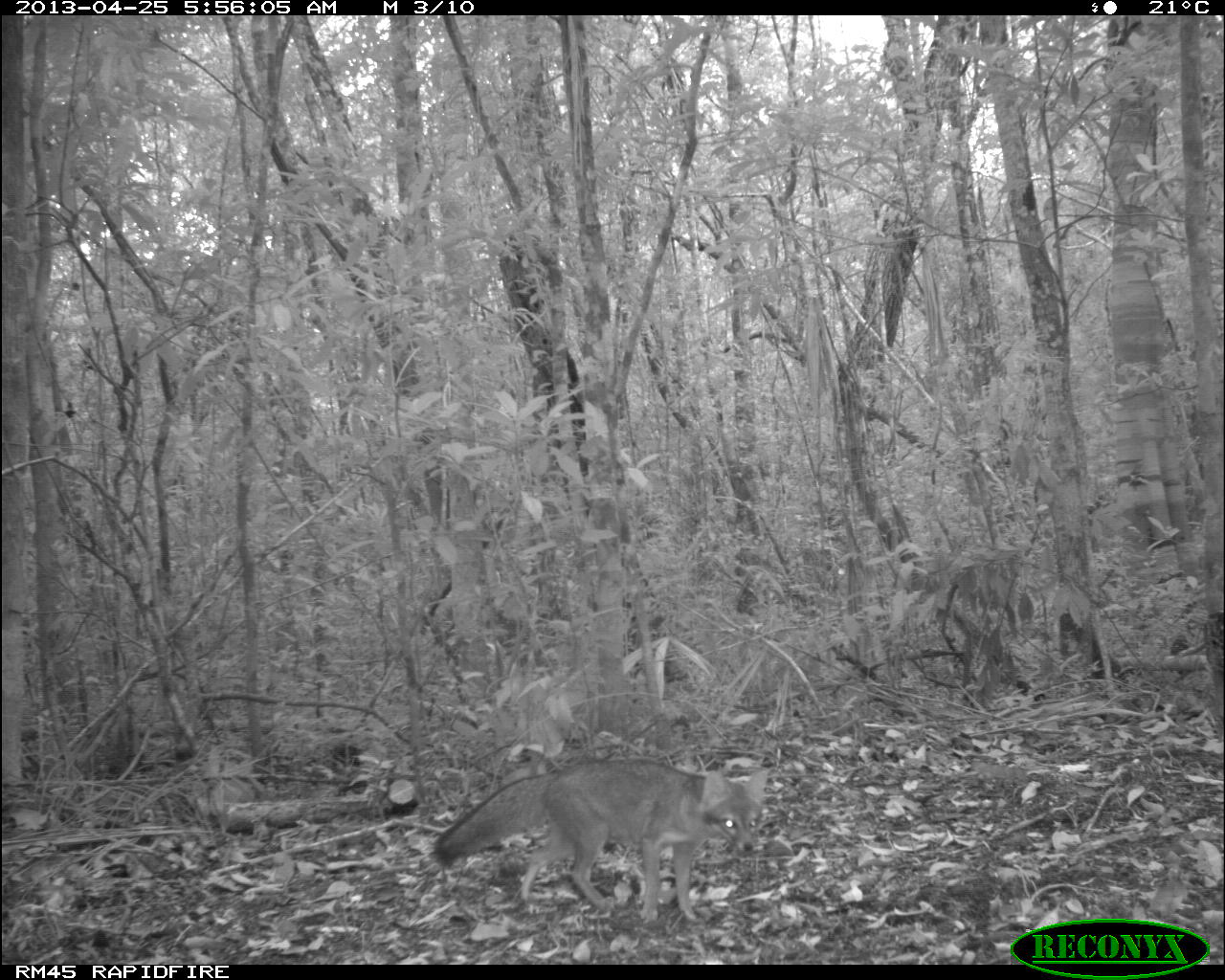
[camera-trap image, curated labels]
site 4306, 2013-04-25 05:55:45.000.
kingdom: Animalia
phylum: Chordata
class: Mammalia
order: Carnivora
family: Canidae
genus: Urocyon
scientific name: Urocyon cinereoargenteus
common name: gray fox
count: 1